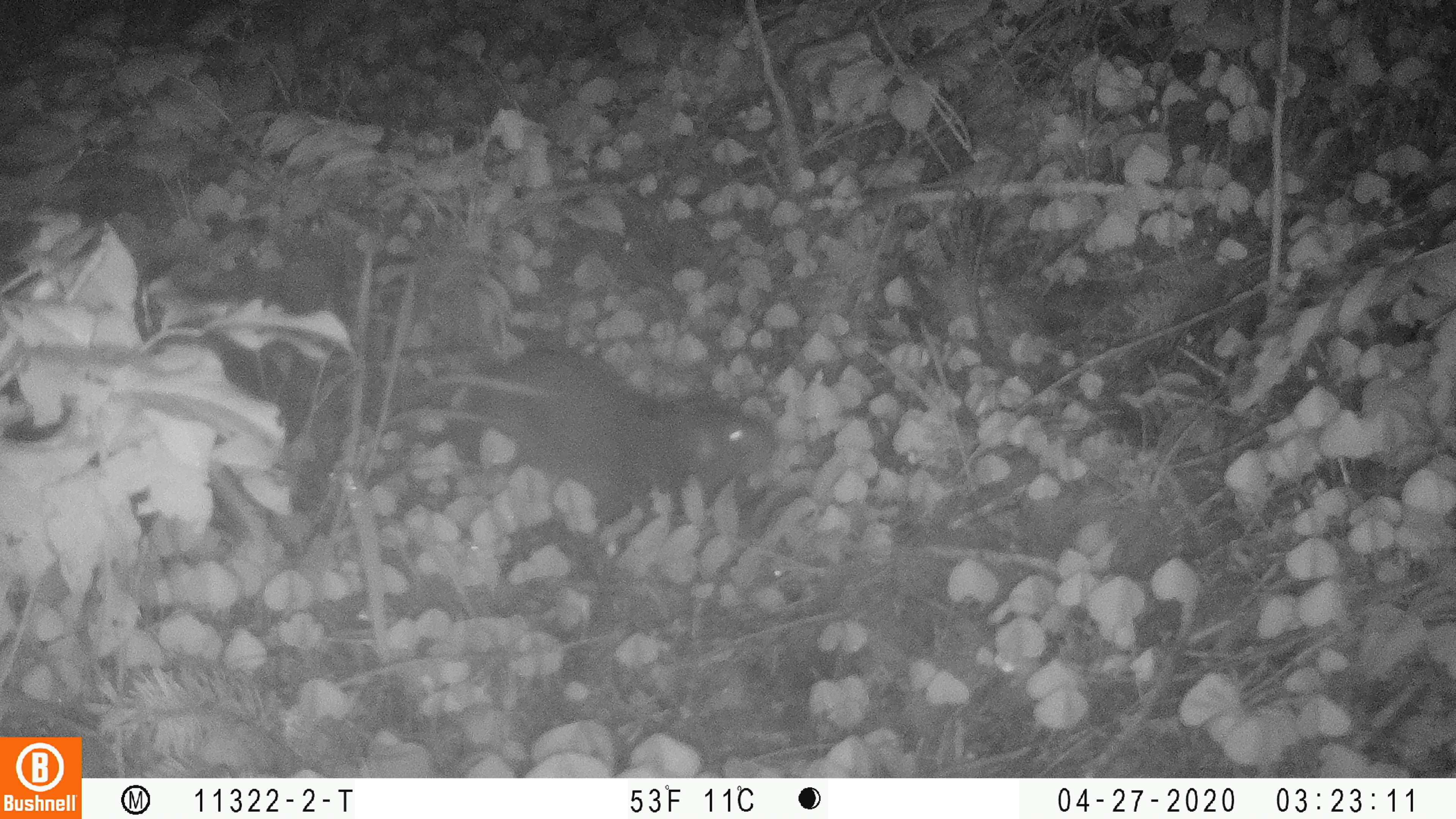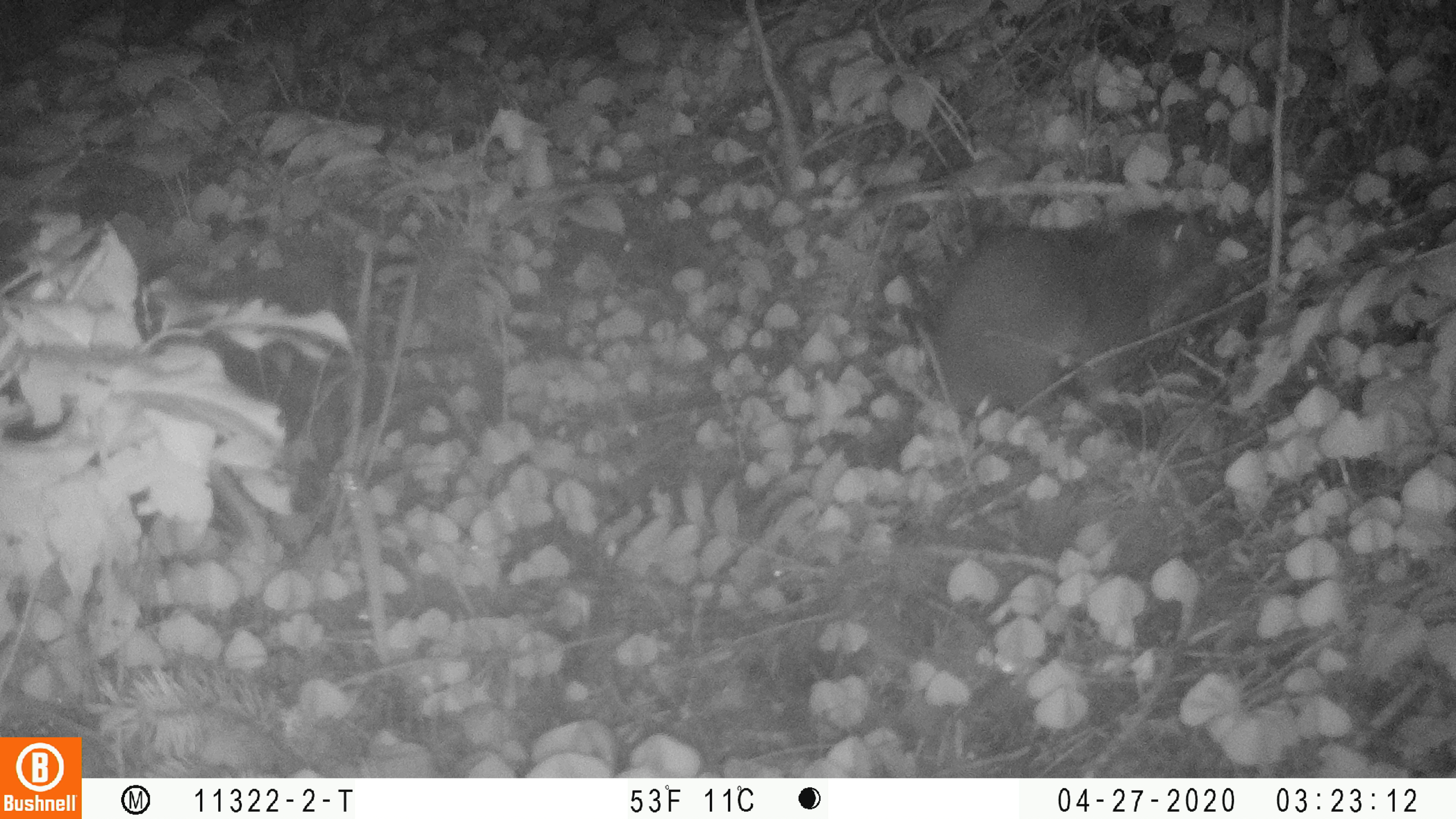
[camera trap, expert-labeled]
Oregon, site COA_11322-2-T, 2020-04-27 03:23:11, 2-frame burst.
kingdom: Animalia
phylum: Chordata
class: Mammalia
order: Rodentia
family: Aplodontiidae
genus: Aplodontia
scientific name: Aplodontia rufa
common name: mountain beaver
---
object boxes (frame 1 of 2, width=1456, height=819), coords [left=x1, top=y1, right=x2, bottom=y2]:
mountain beaver: [left=459, top=336, right=785, bottom=533]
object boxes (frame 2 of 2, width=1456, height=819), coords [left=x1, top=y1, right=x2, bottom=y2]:
mountain beaver: [left=910, top=198, right=1236, bottom=425]